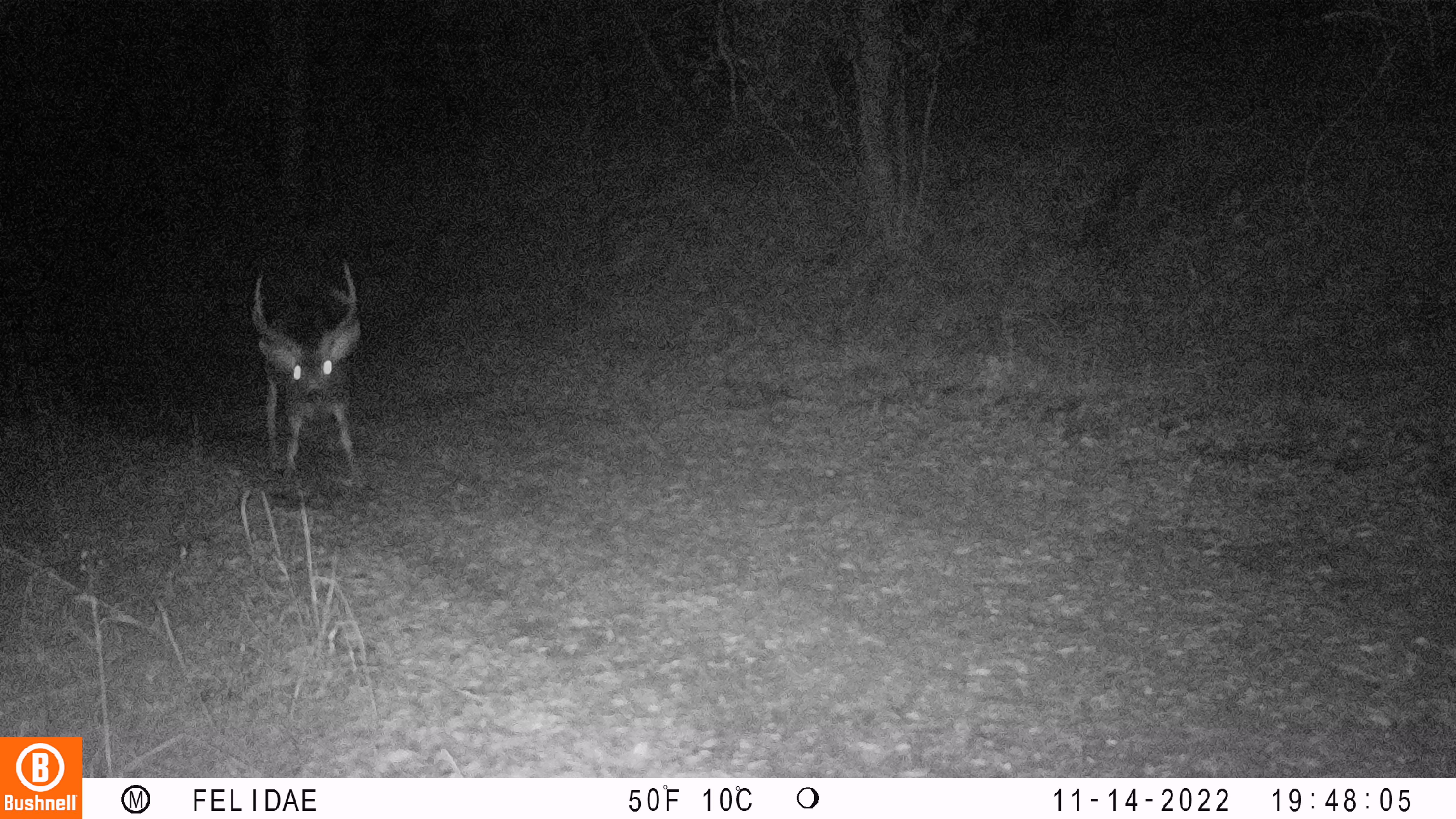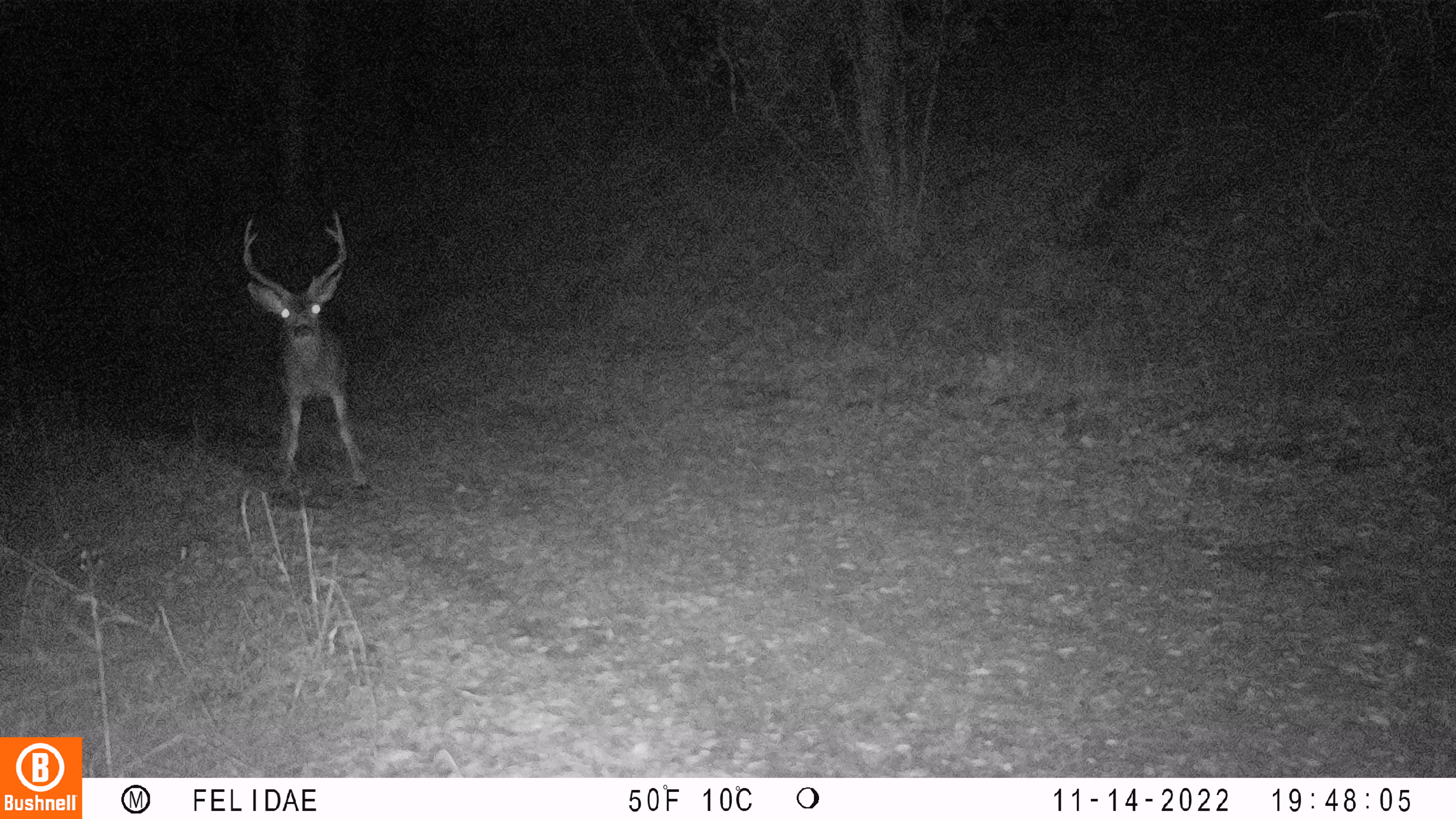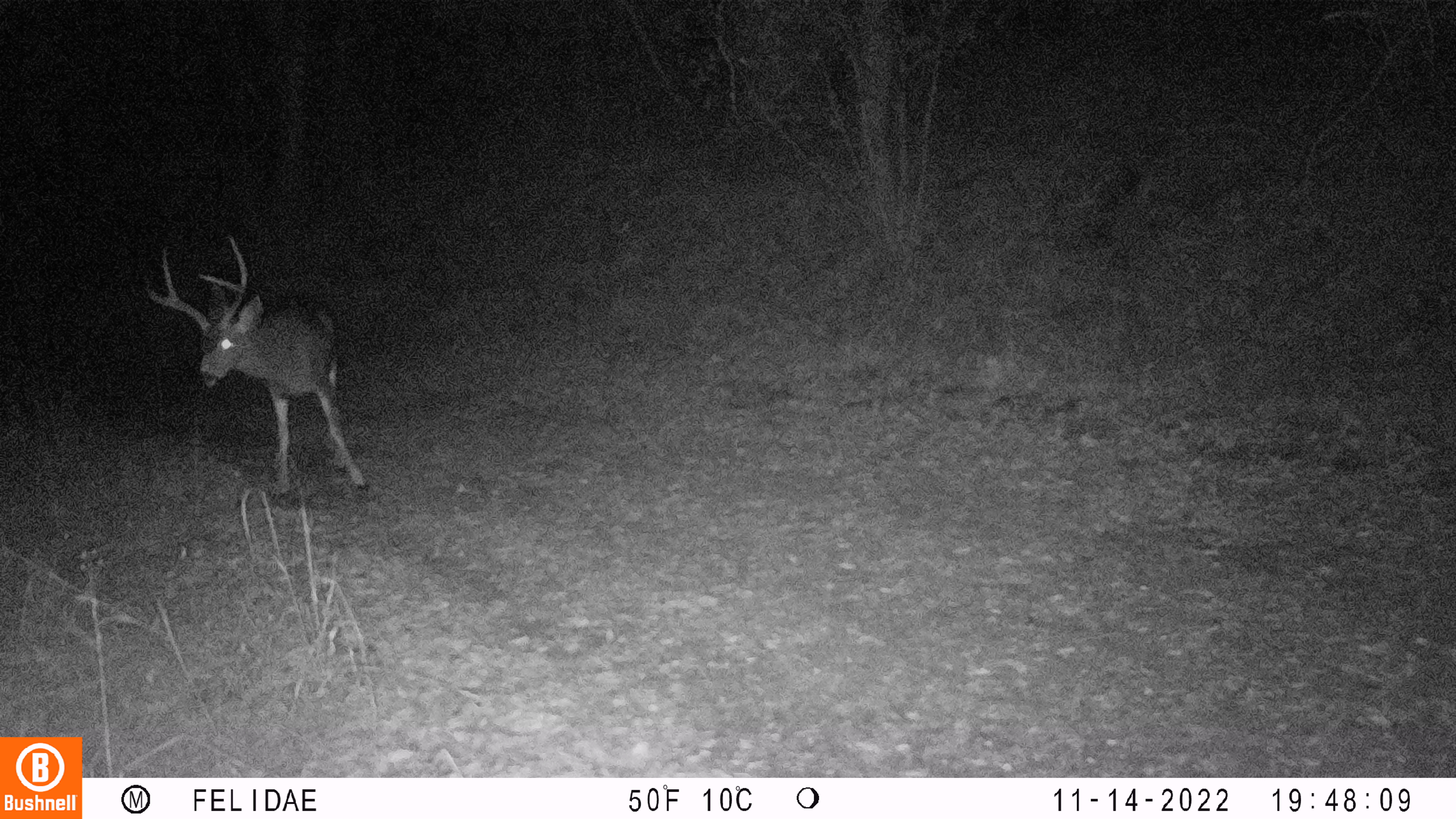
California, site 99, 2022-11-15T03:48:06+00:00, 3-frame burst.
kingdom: Animalia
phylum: Chordata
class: Mammalia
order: Artiodactyla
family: Cervidae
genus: Odocoileus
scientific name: Odocoileus hemionus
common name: mule deer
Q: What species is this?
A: Mule deer (Odocoileus hemionus).